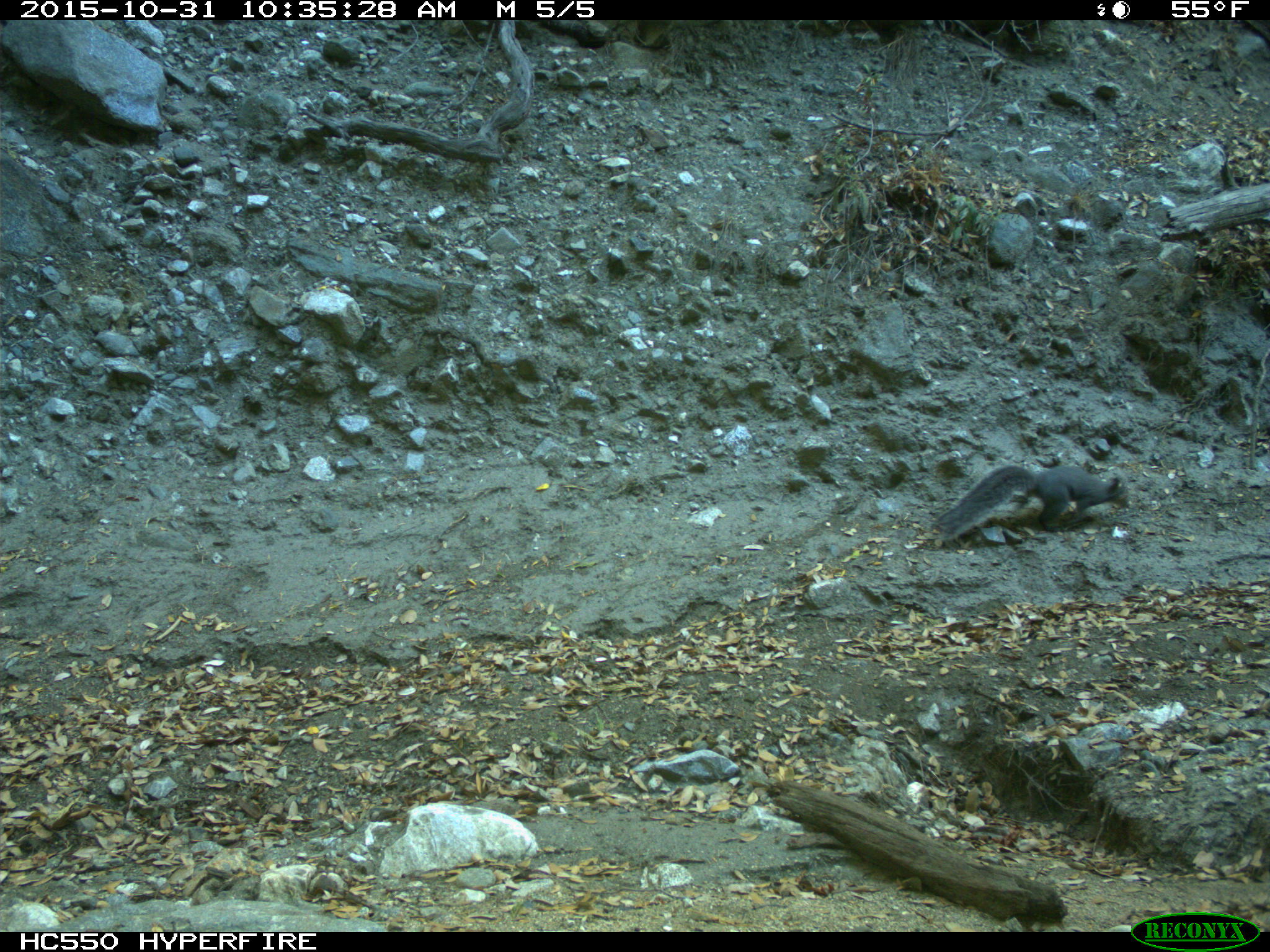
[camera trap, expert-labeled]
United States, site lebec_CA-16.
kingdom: Animalia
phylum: Chordata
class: Mammalia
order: Rodentia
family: Sciuridae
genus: Sciurus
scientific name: Sciurus carolinensis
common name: eastern gray squirrel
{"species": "Sciurus carolinensis (eastern gray squirrel)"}